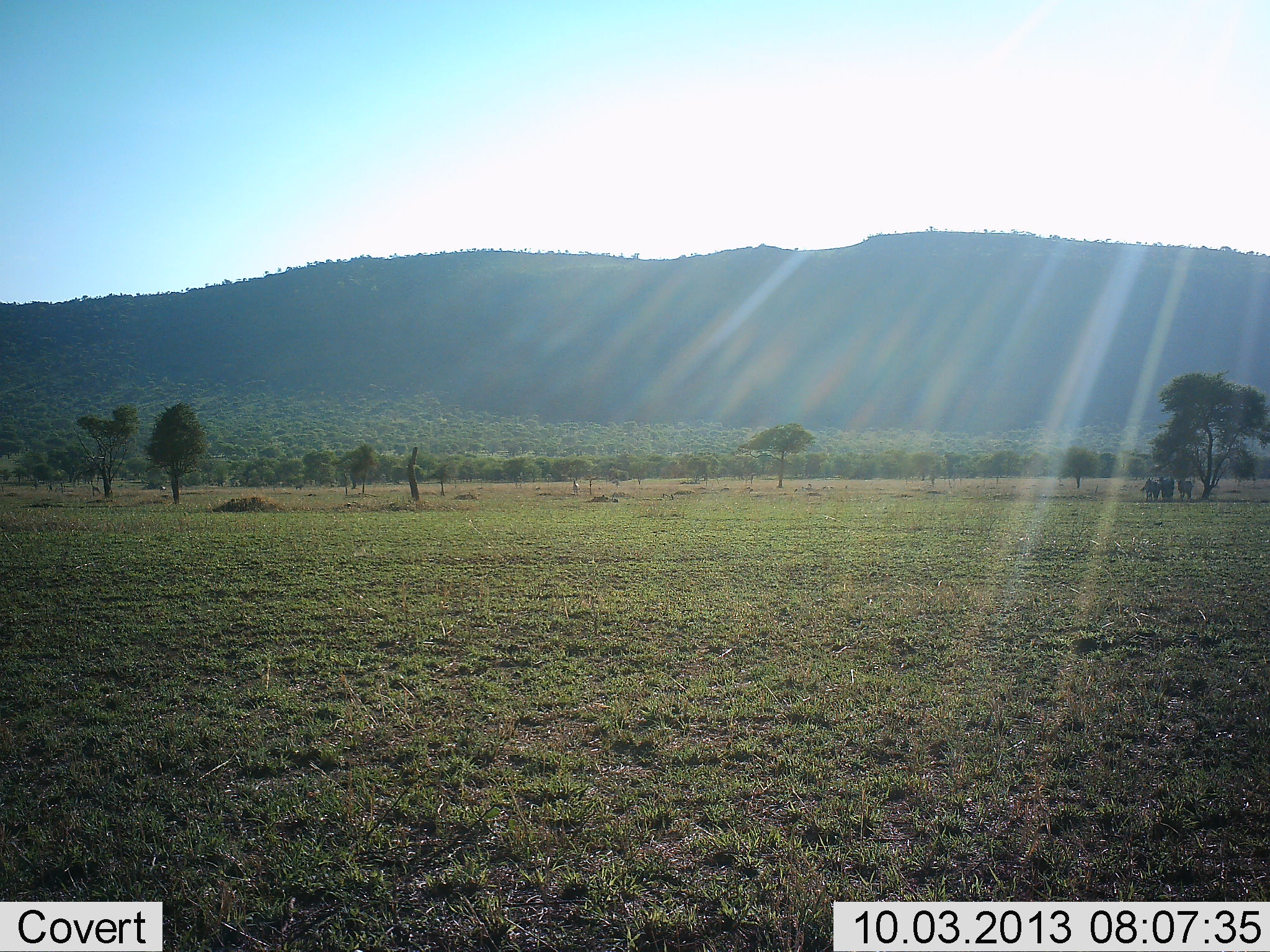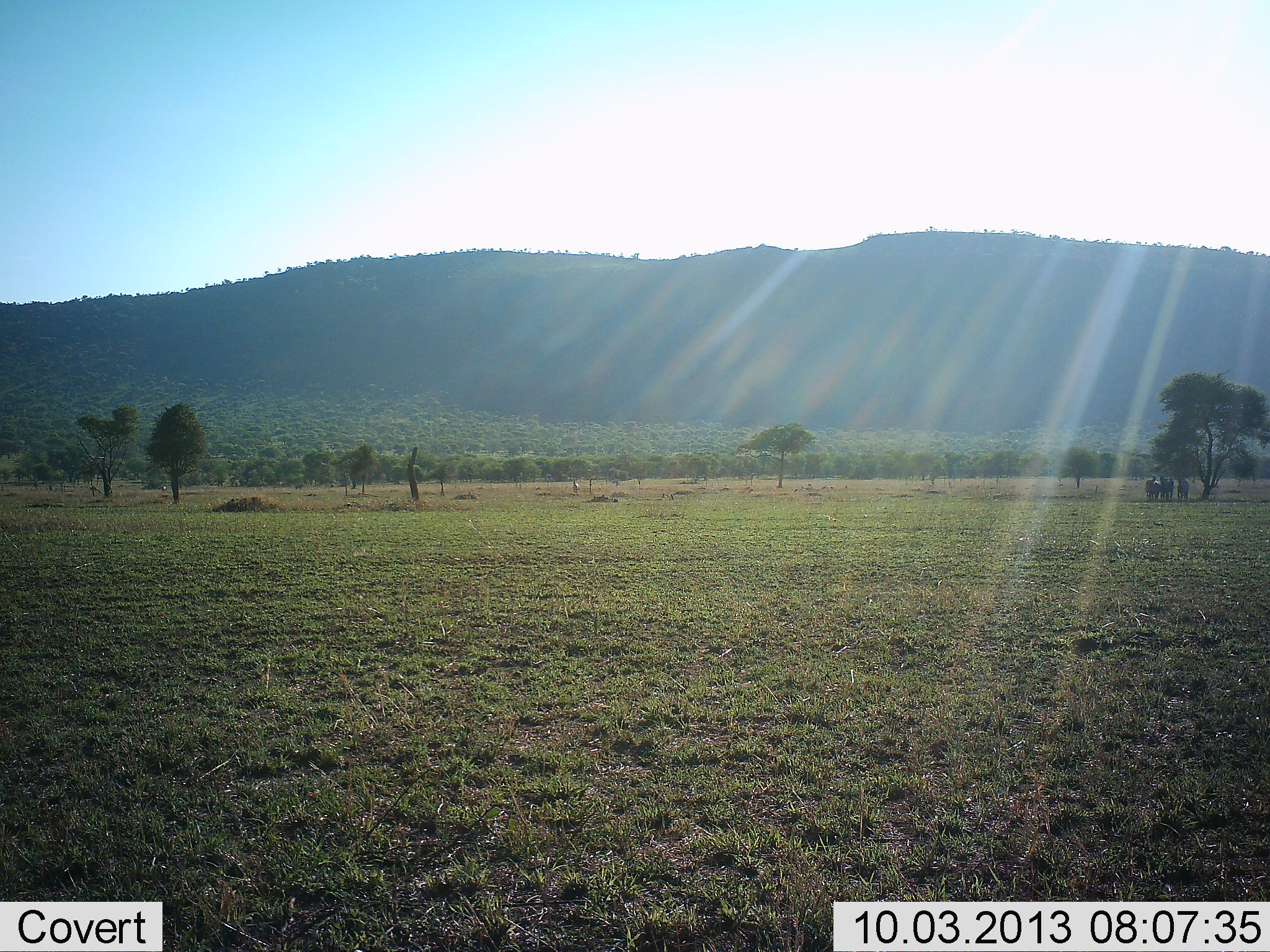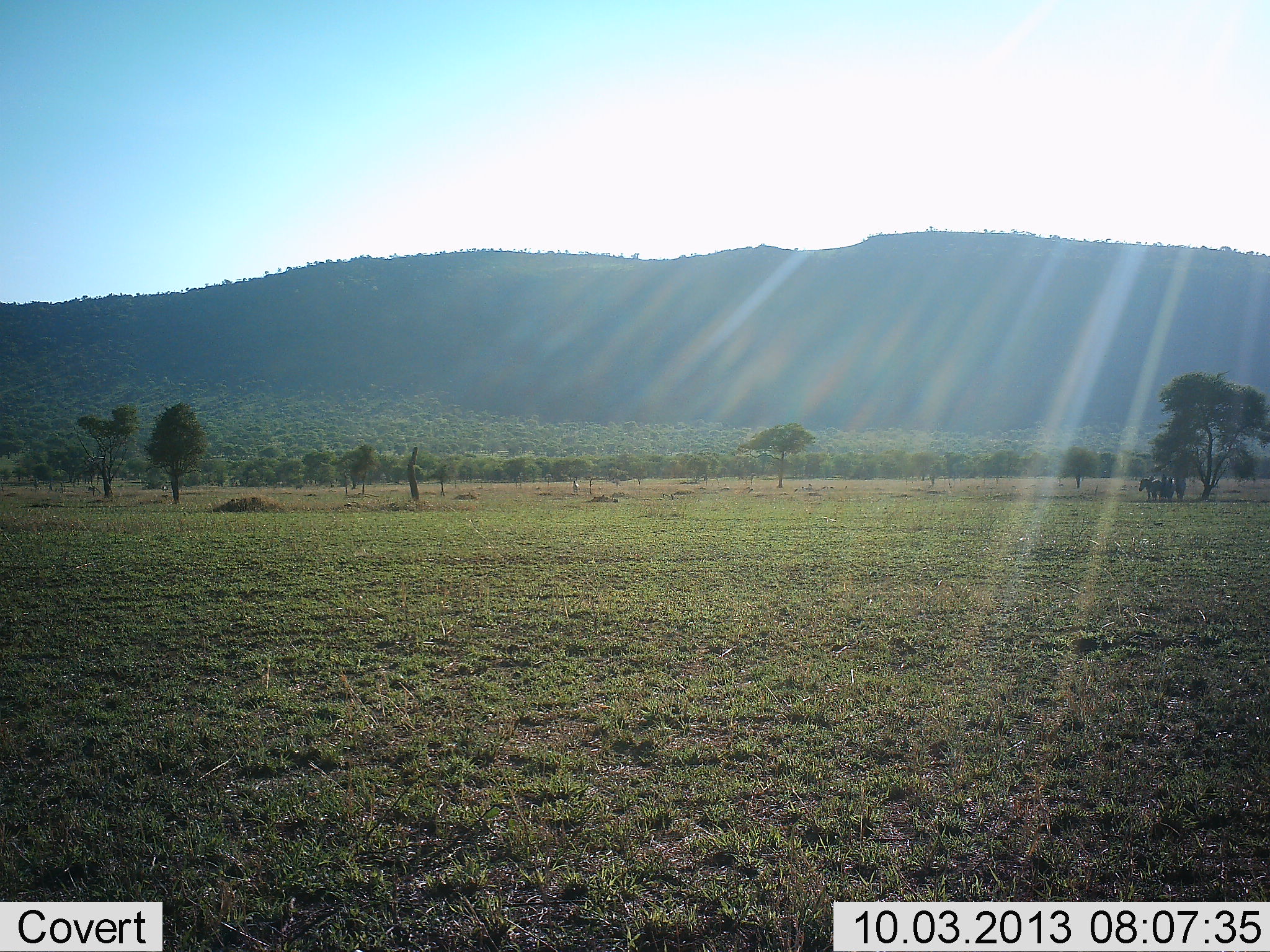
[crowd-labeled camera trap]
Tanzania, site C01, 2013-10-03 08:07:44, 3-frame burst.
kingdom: Animalia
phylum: Chordata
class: Mammalia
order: Perissodactyla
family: Equidae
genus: Equus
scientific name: Equus quagga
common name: plains zebra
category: zebra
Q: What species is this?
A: Zebra (plains zebra) (Equus quagga).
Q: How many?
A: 3.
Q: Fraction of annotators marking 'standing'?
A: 94%.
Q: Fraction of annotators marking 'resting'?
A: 6%.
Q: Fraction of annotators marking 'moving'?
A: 6%.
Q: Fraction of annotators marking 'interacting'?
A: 0%.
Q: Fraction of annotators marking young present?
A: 0%.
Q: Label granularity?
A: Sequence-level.